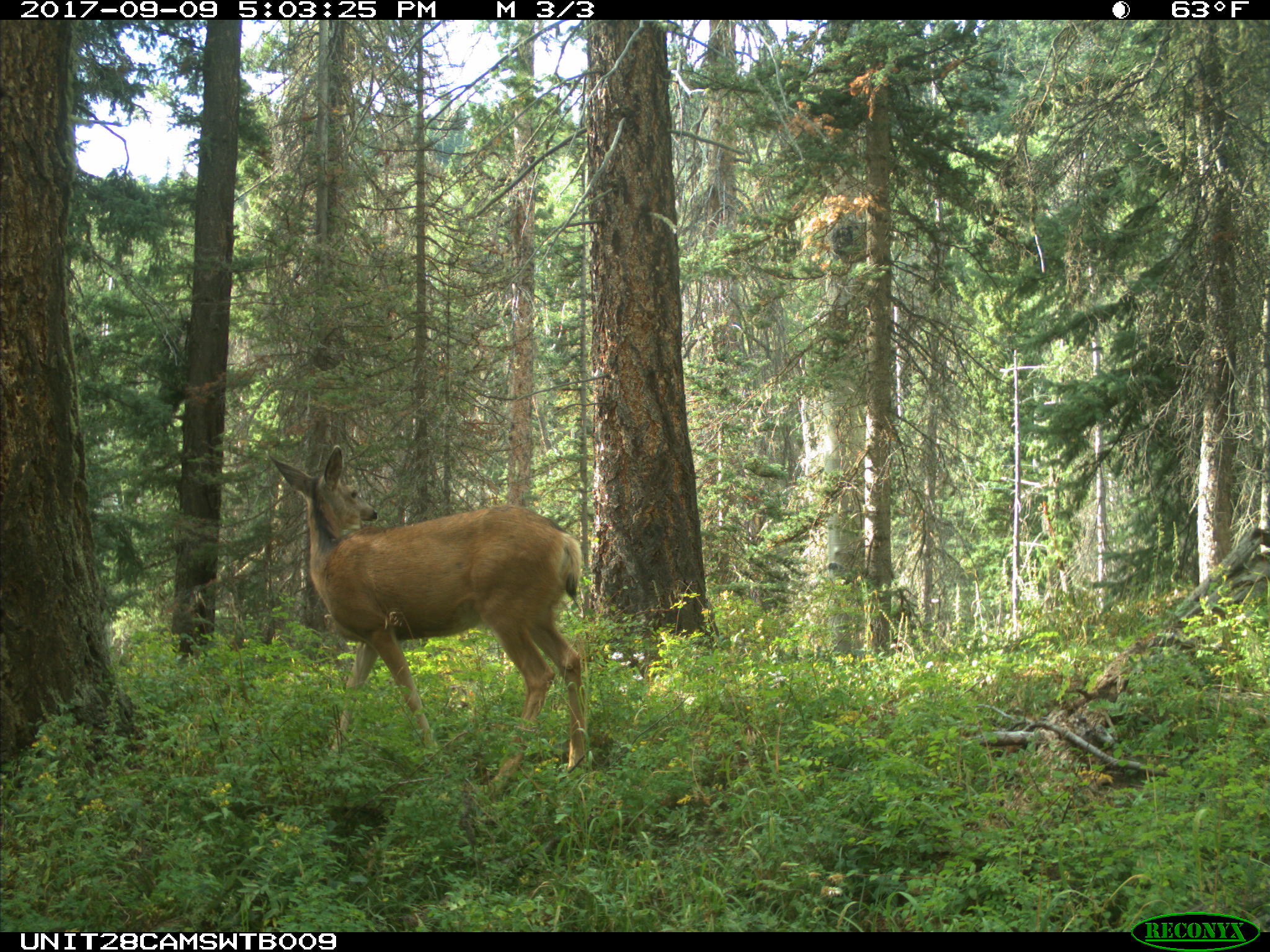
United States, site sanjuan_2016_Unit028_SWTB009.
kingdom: Animalia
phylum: Chordata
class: Mammalia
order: Artiodactyla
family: Cervidae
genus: Odocoileus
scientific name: Odocoileus hemionus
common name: mule deer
Odocoileus hemionus (mule deer).